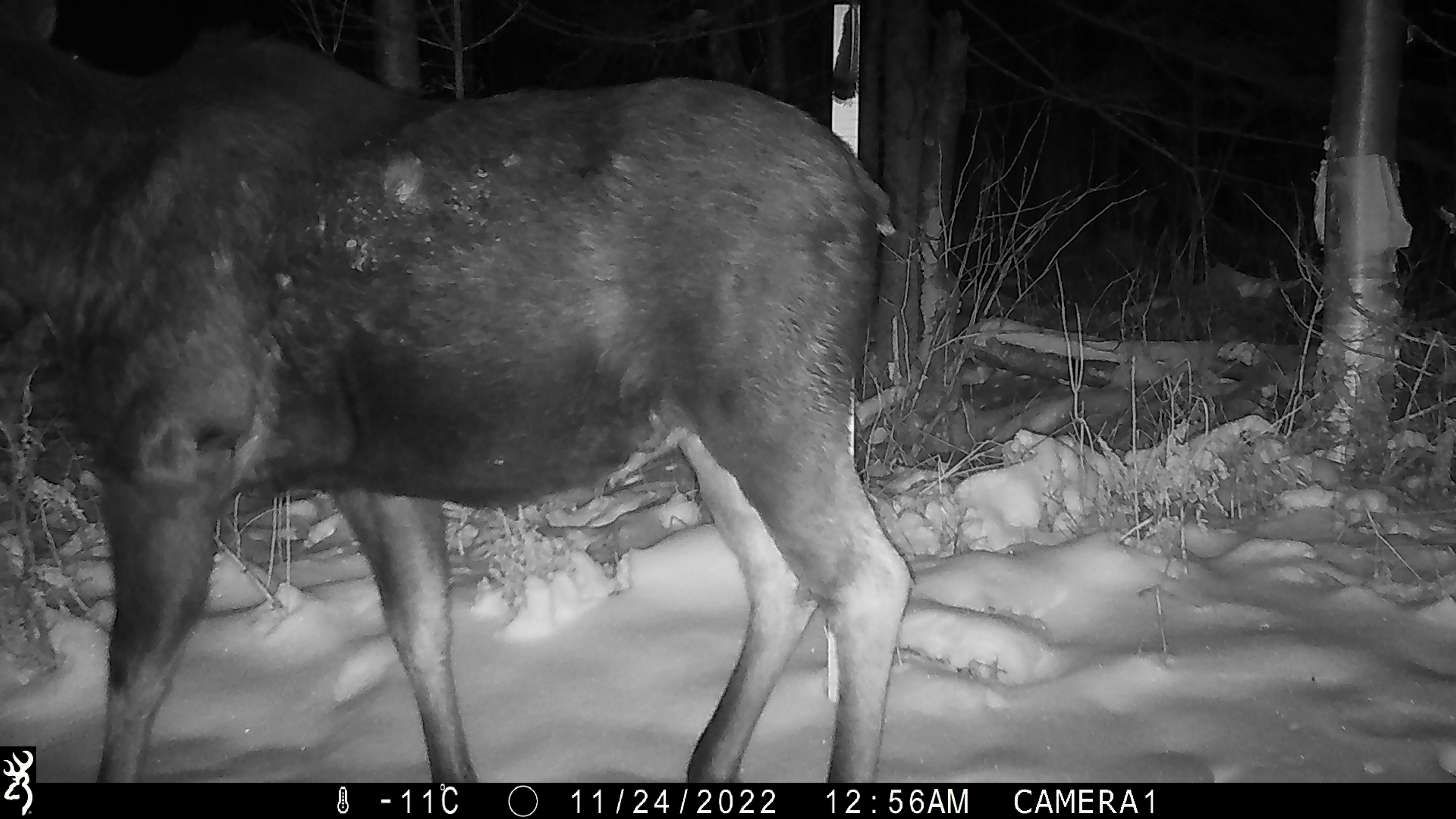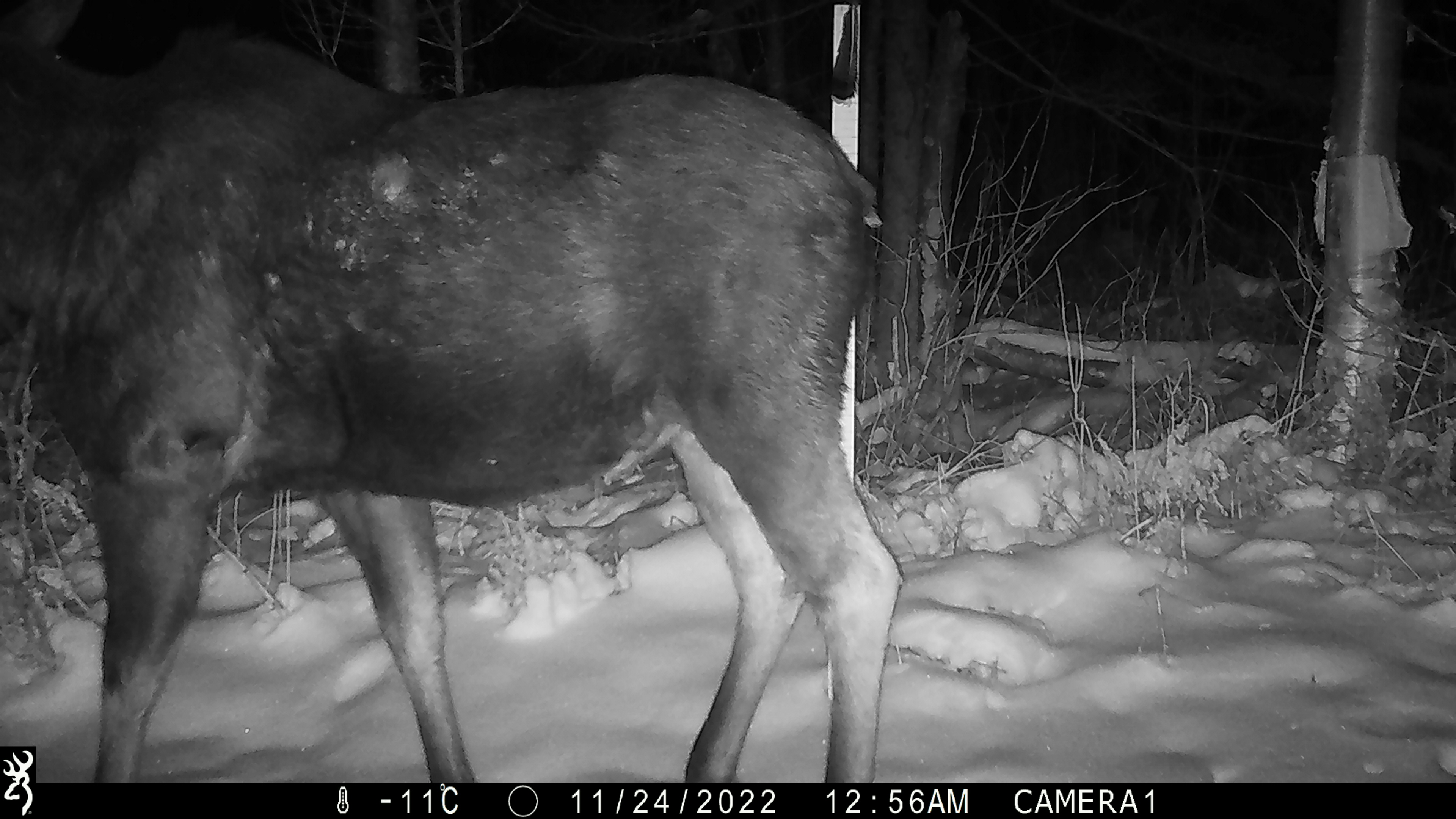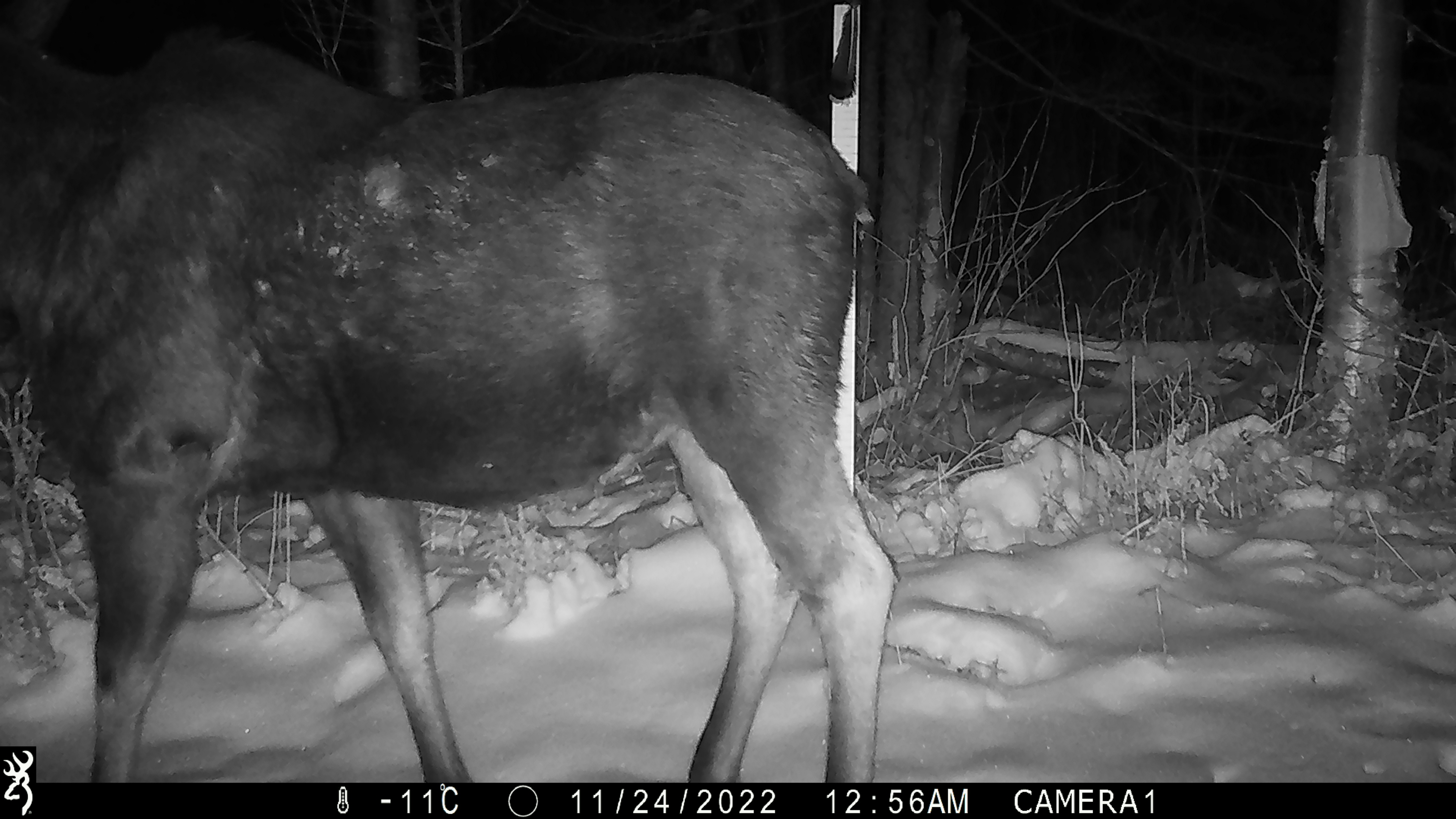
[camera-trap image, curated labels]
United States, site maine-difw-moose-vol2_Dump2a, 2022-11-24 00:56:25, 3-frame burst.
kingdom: Animalia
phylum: Chordata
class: Mammalia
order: Artiodactyla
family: Cervidae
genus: Alces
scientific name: Alces alces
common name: moose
Moose (Alces alces).